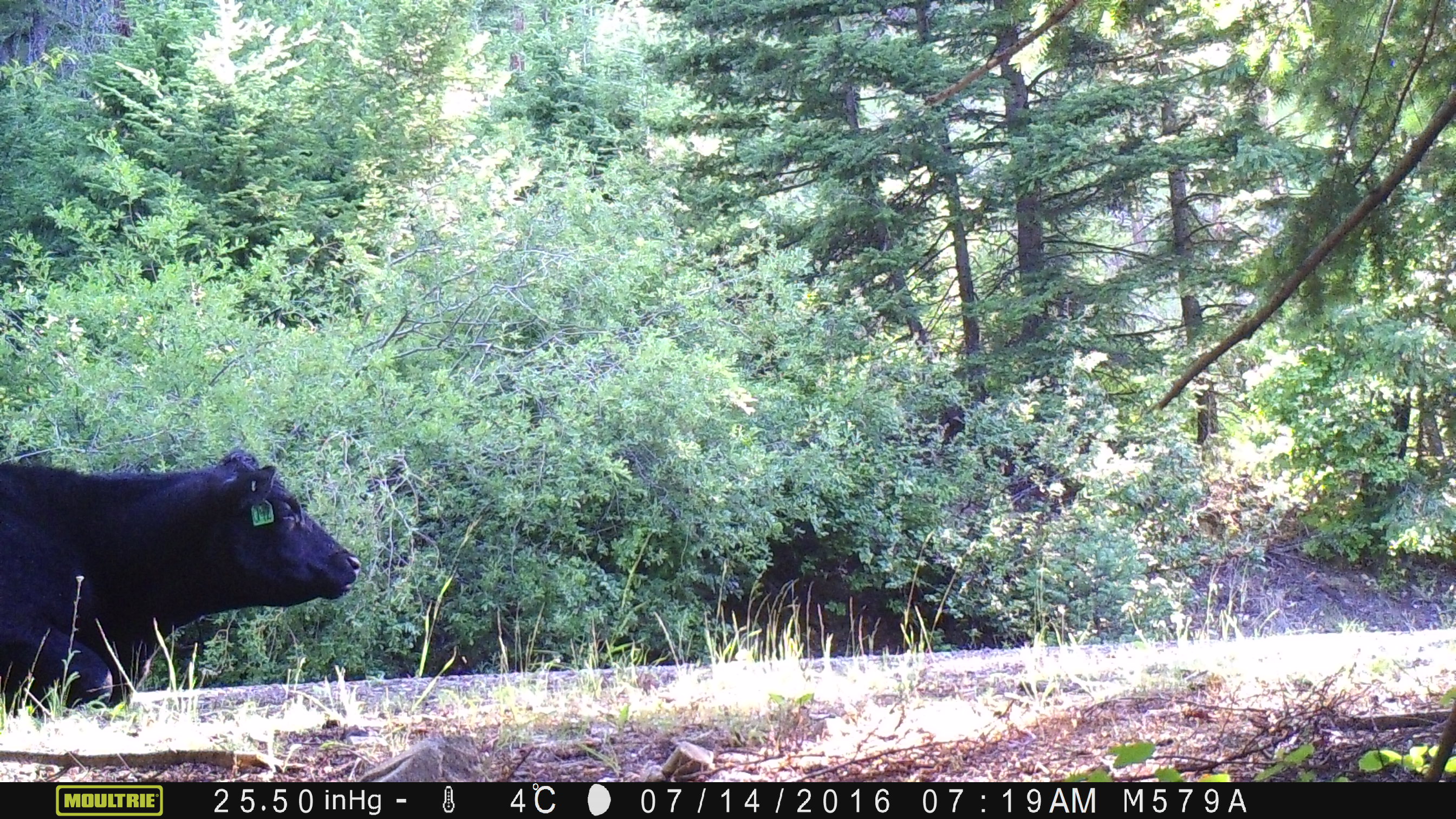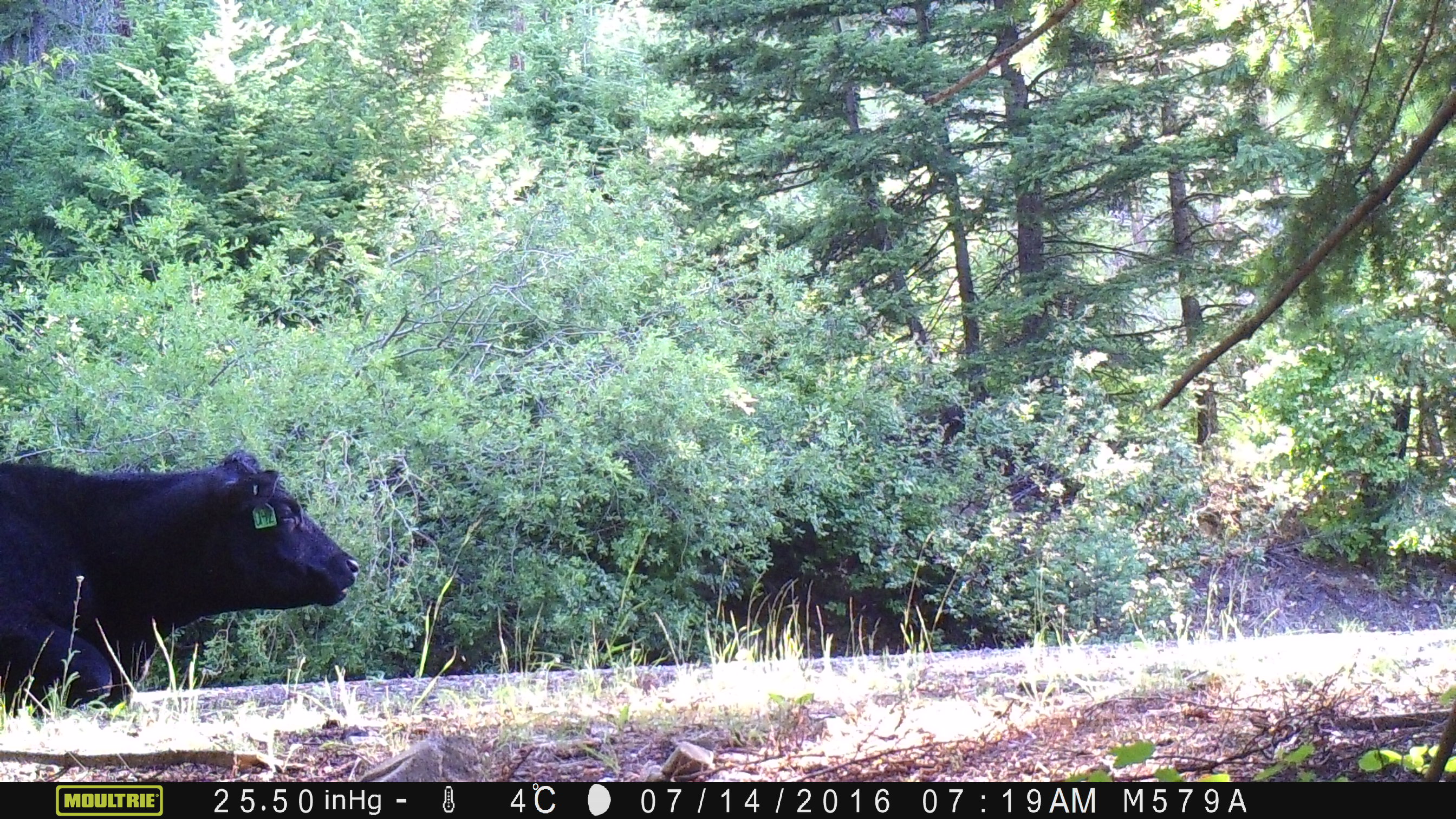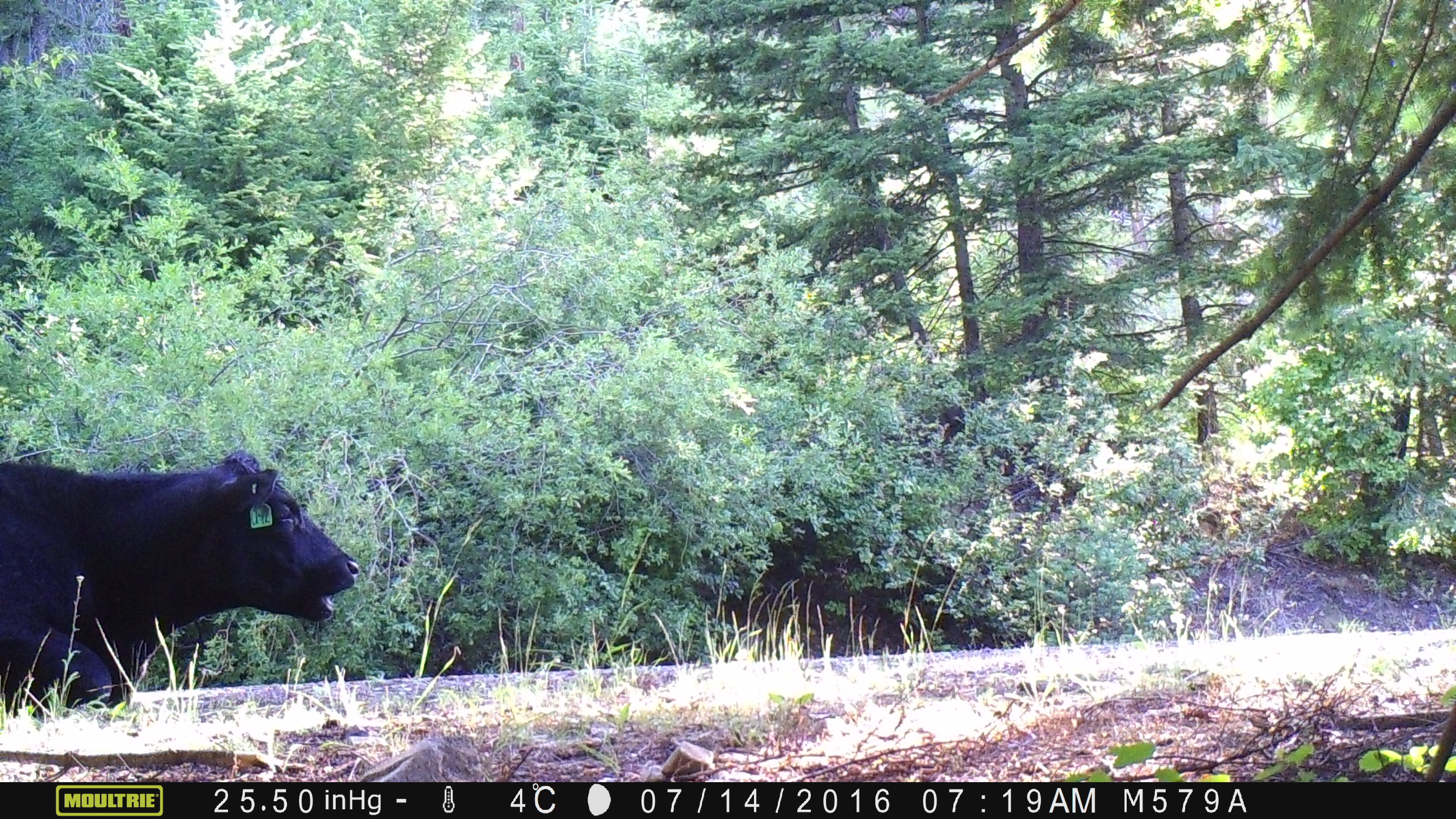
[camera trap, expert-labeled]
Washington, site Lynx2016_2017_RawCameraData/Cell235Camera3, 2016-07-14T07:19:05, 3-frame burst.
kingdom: Animalia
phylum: Chordata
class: Mammalia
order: Artiodactyla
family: Bovidae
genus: Bos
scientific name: Bos taurus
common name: domestic cattle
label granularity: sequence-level